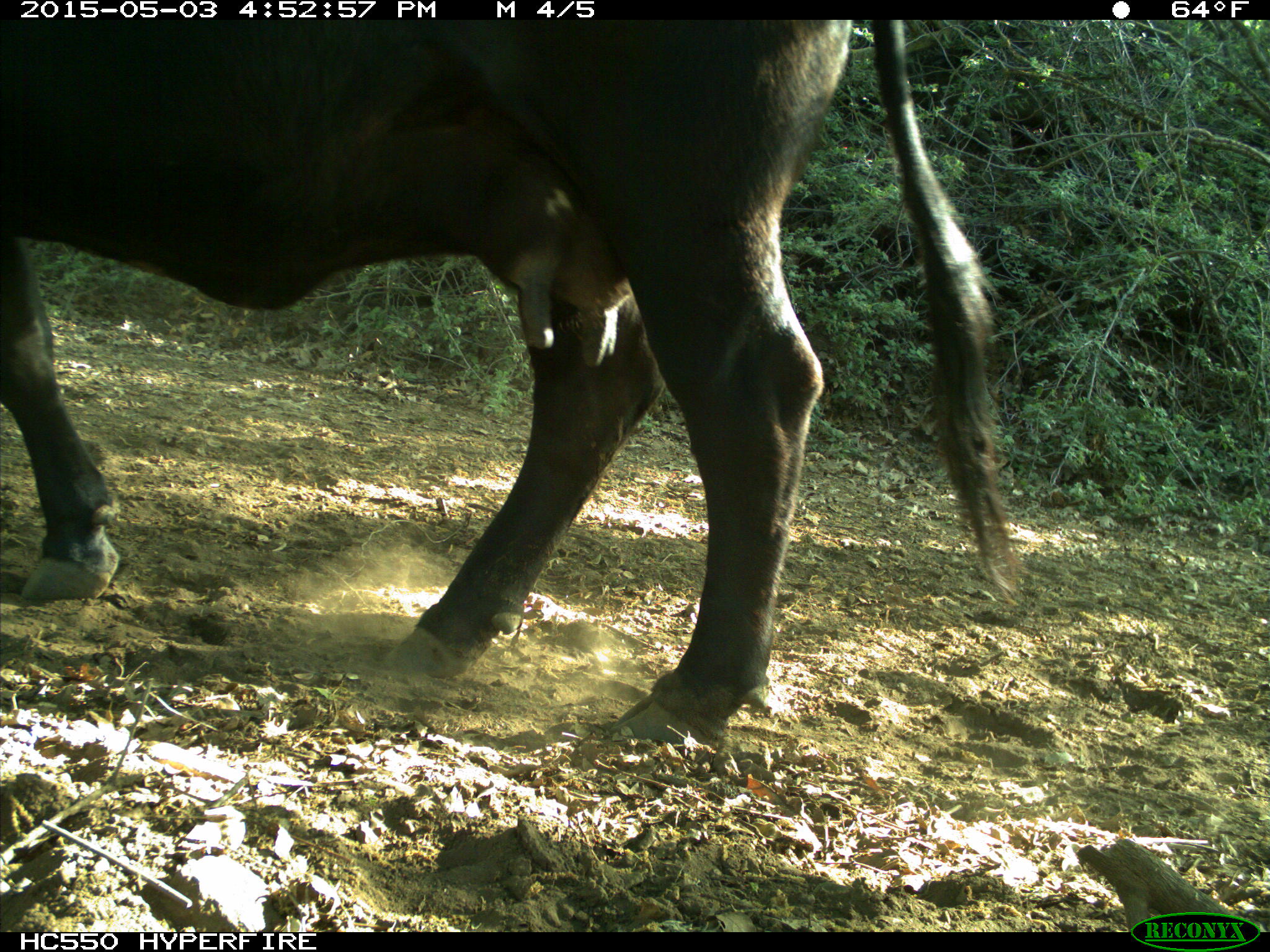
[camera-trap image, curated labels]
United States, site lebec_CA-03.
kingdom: Animalia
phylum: Chordata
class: Mammalia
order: Artiodactyla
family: Bovidae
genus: Bos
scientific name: Bos taurus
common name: domestic cow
Bos taurus (domestic cow).